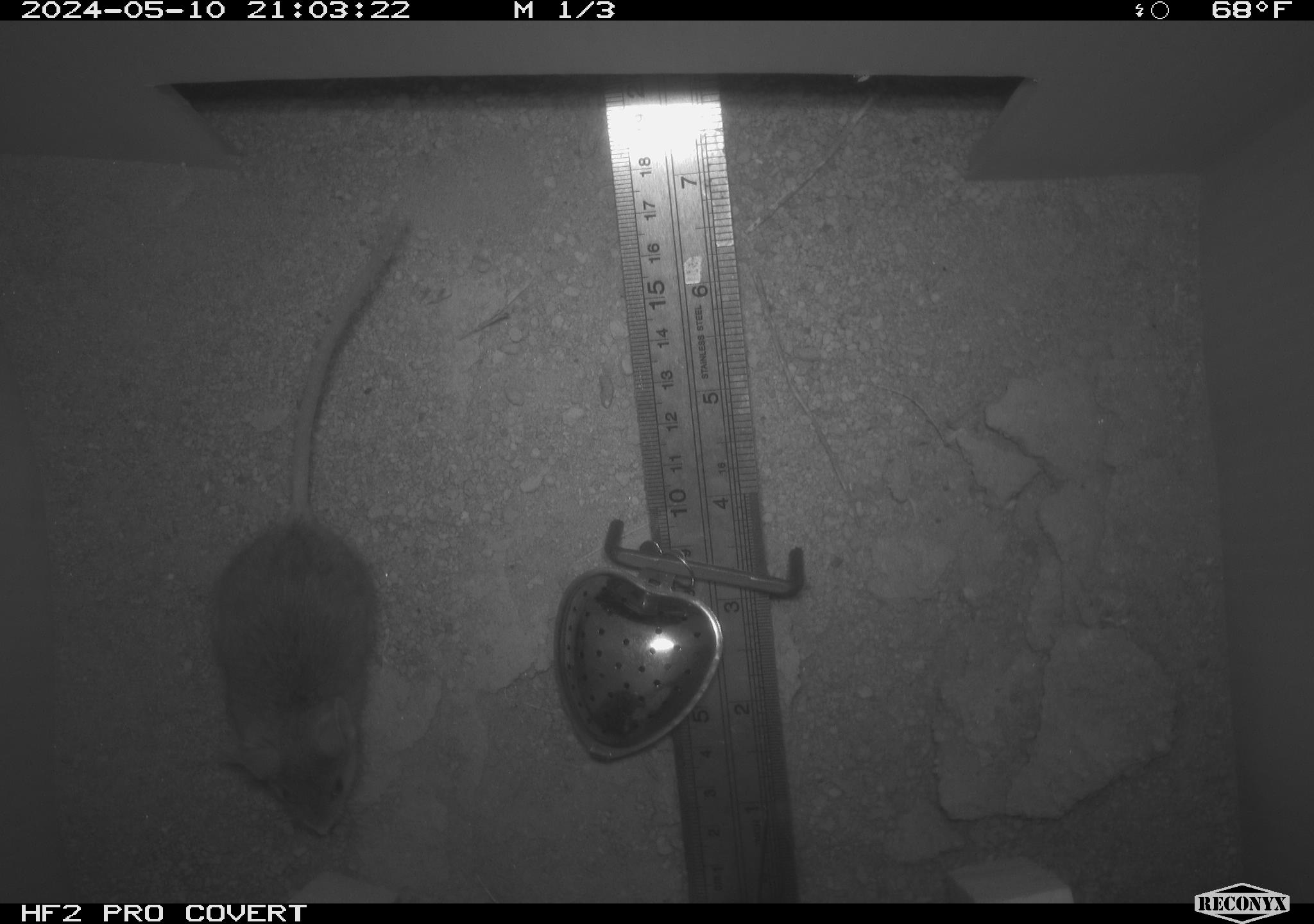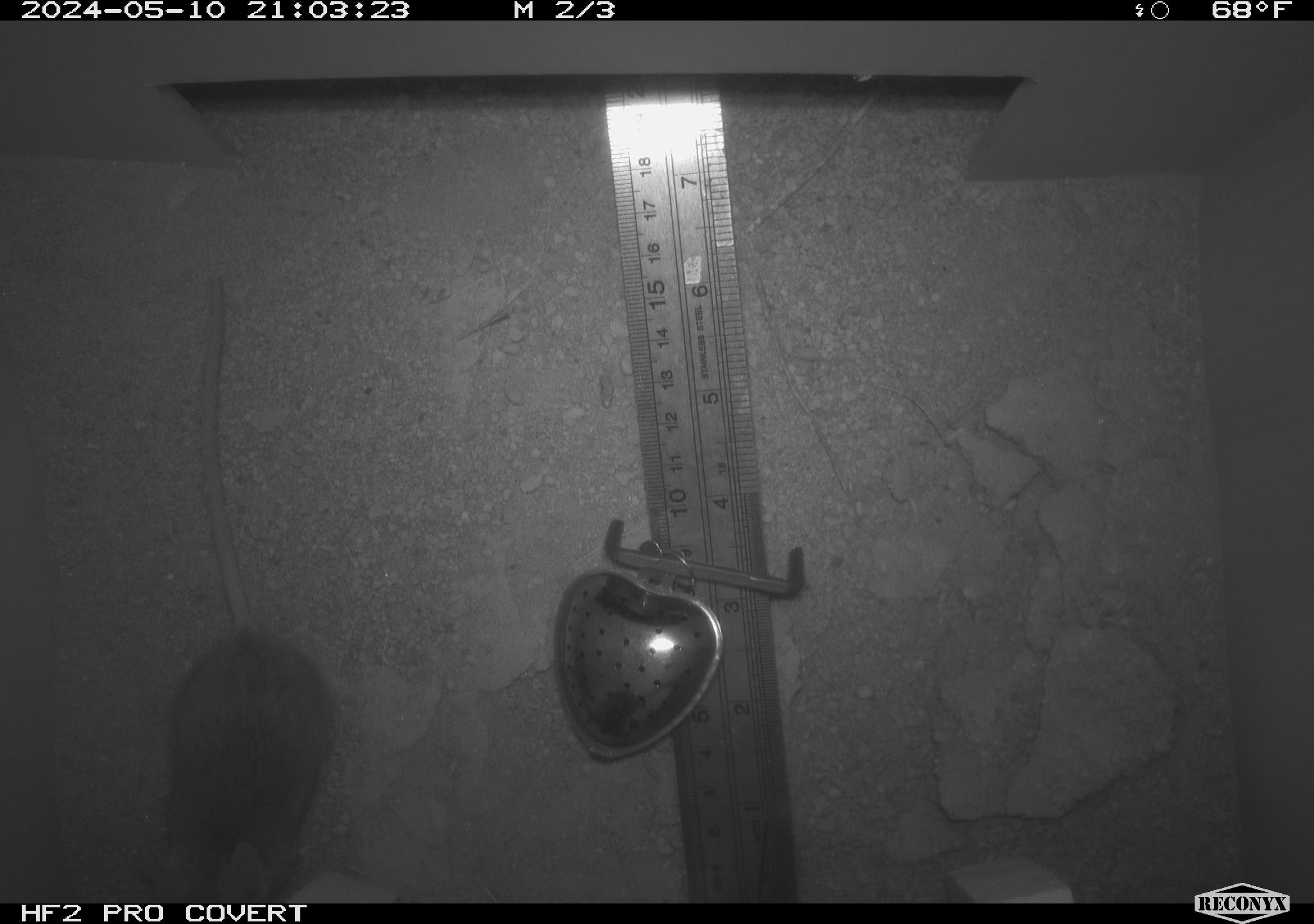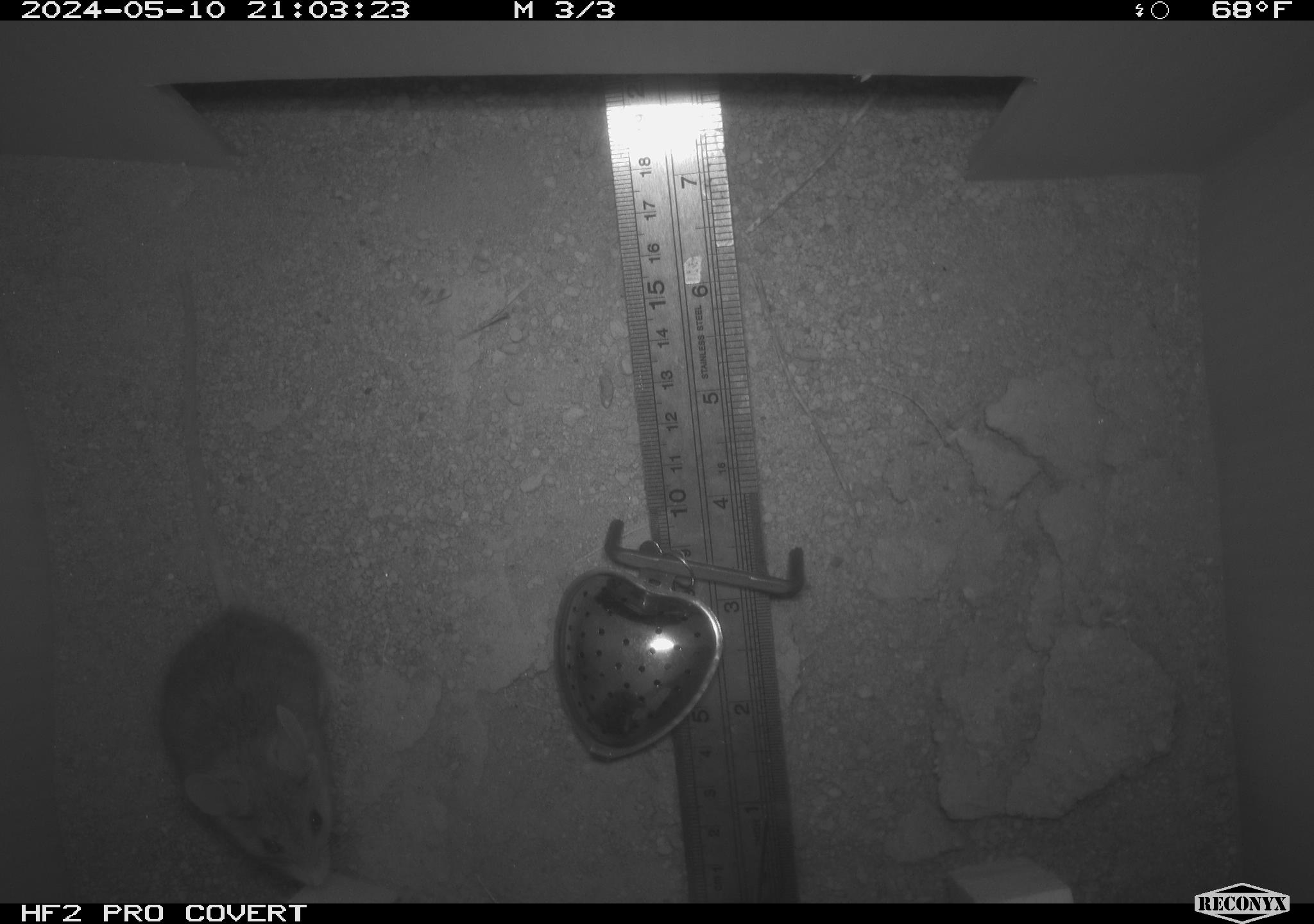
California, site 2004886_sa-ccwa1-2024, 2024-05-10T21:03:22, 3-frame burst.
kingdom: Animalia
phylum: Chordata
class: Mammalia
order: Rodentia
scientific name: Rodentia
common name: mouse species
Mouse species (Rodentia).